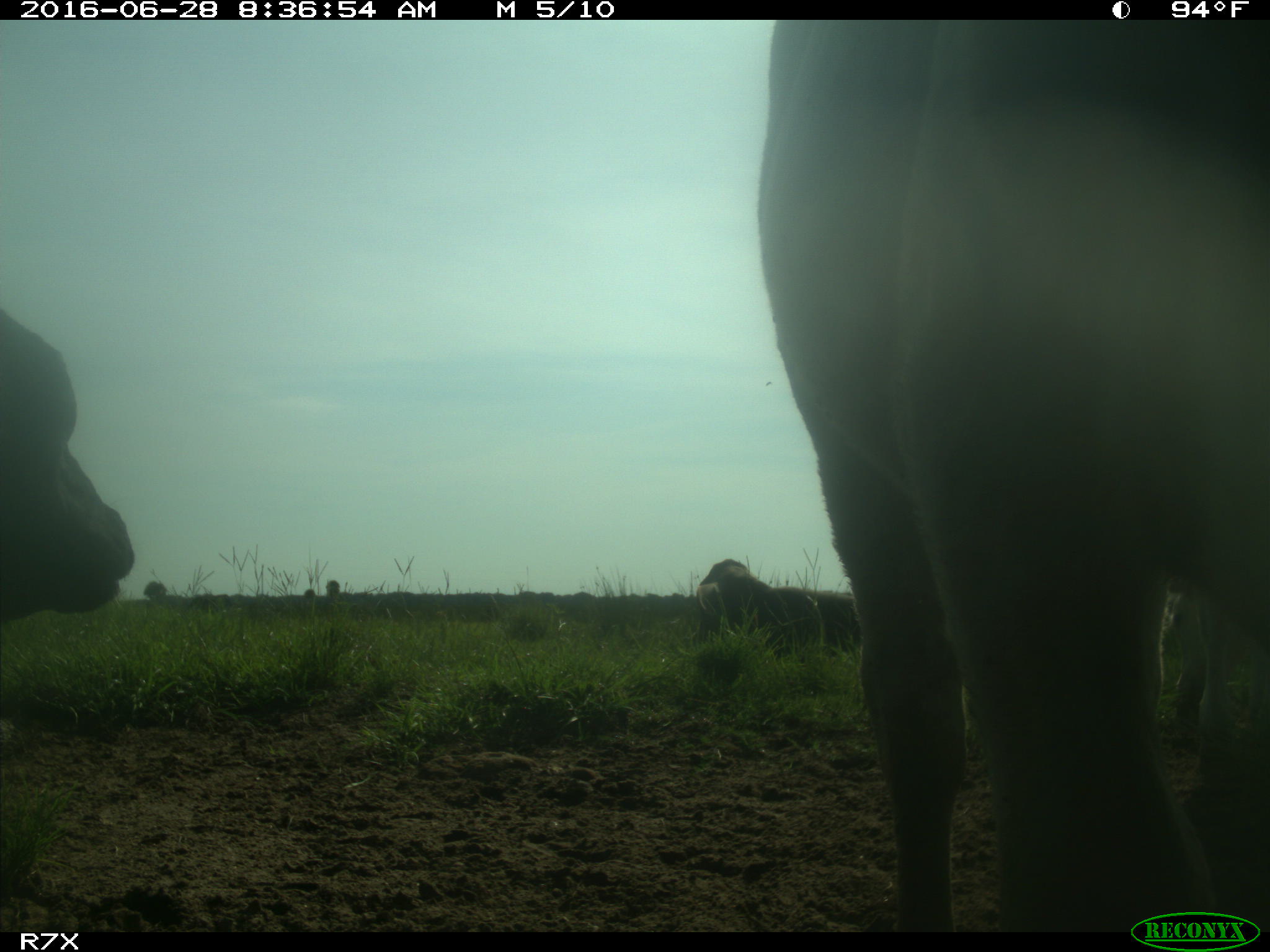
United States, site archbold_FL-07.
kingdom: Animalia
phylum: Chordata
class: Mammalia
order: Artiodactyla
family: Bovidae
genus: Bos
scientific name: Bos taurus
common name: domestic cow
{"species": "Bos taurus (domestic cow)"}